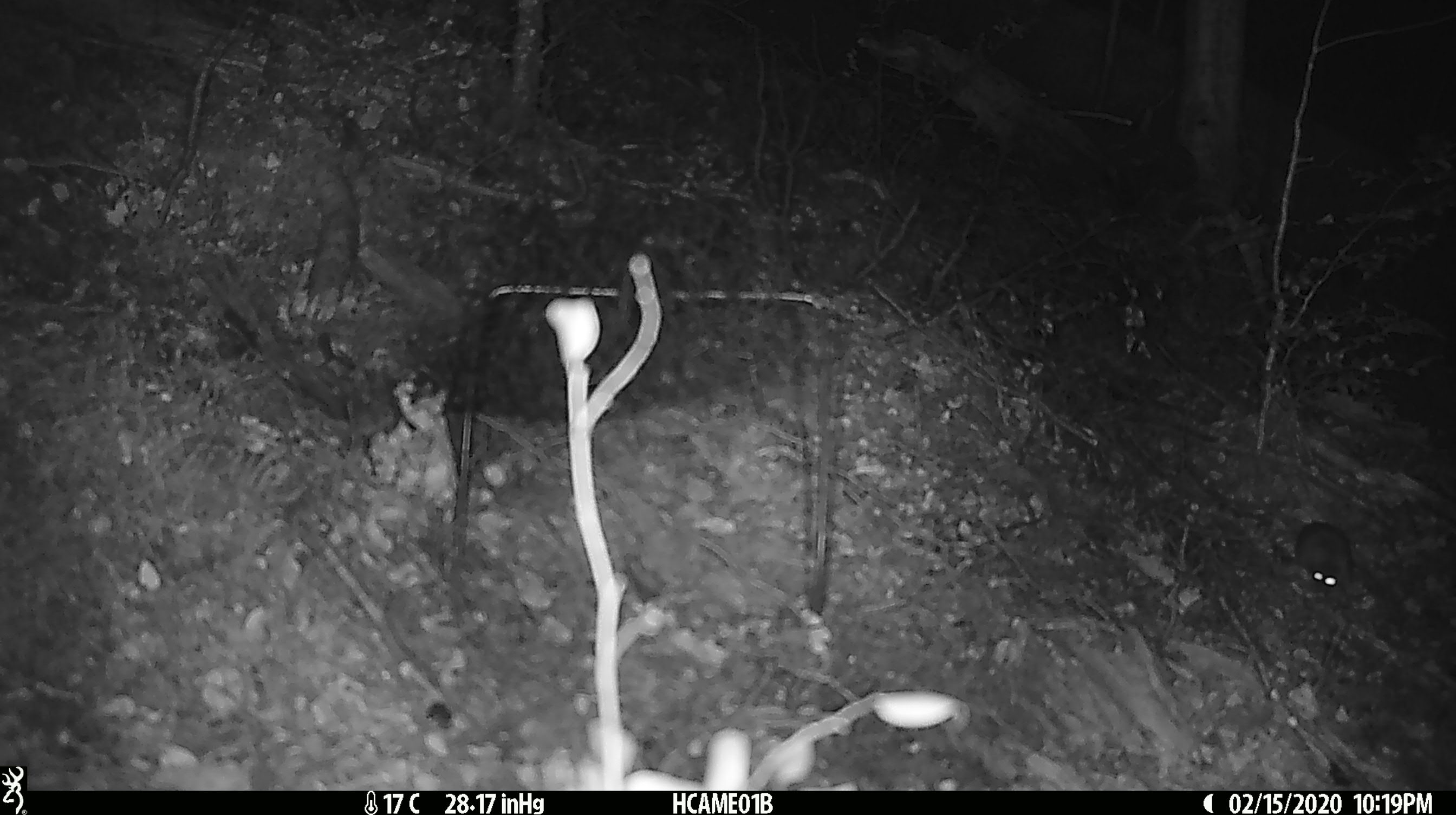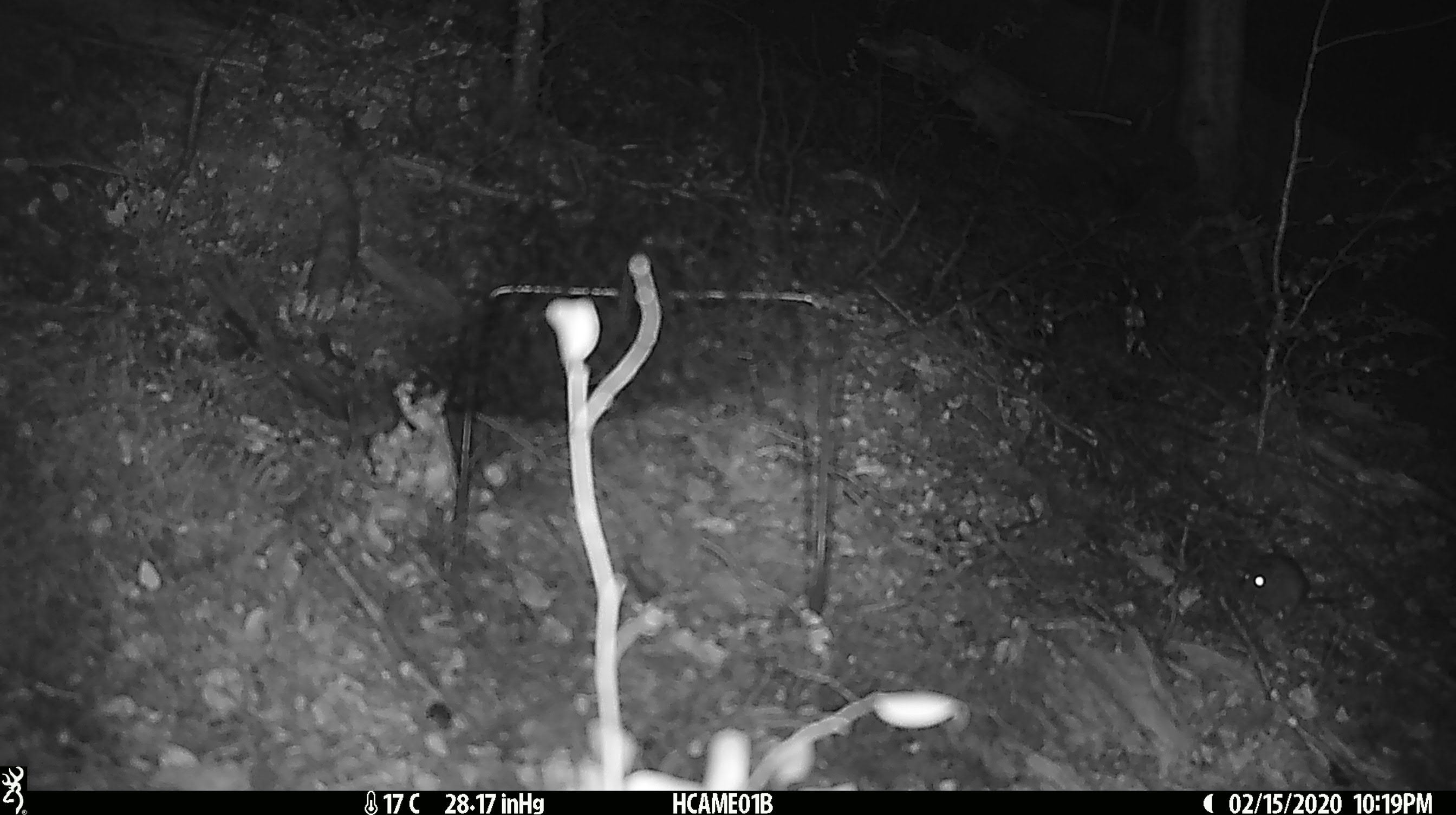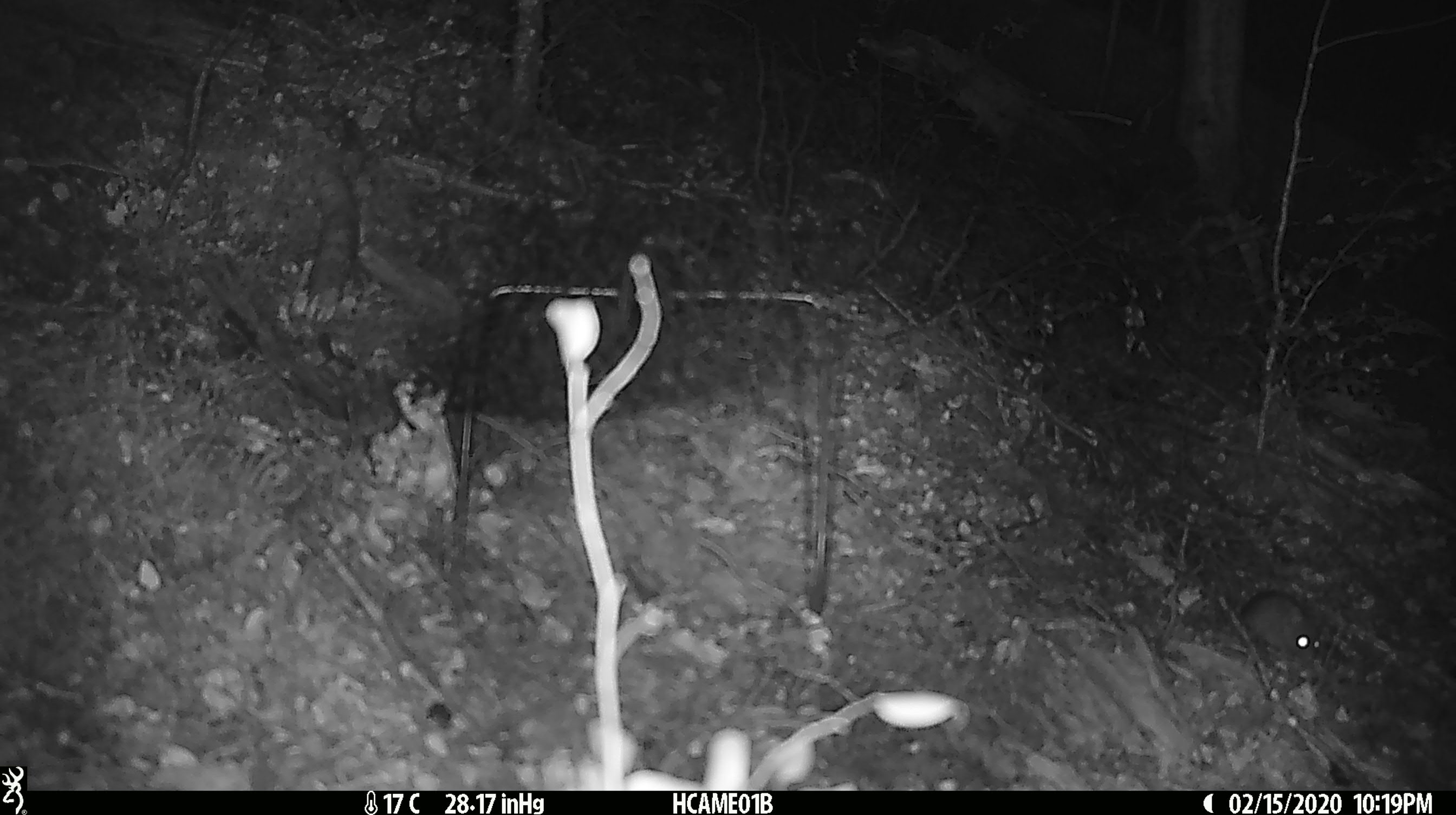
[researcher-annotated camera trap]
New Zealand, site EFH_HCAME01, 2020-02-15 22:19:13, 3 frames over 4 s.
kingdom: Animalia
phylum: Chordata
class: Mammalia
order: Rodentia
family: Muridae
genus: Mus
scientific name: Mus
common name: mouse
Mouse (Mus).